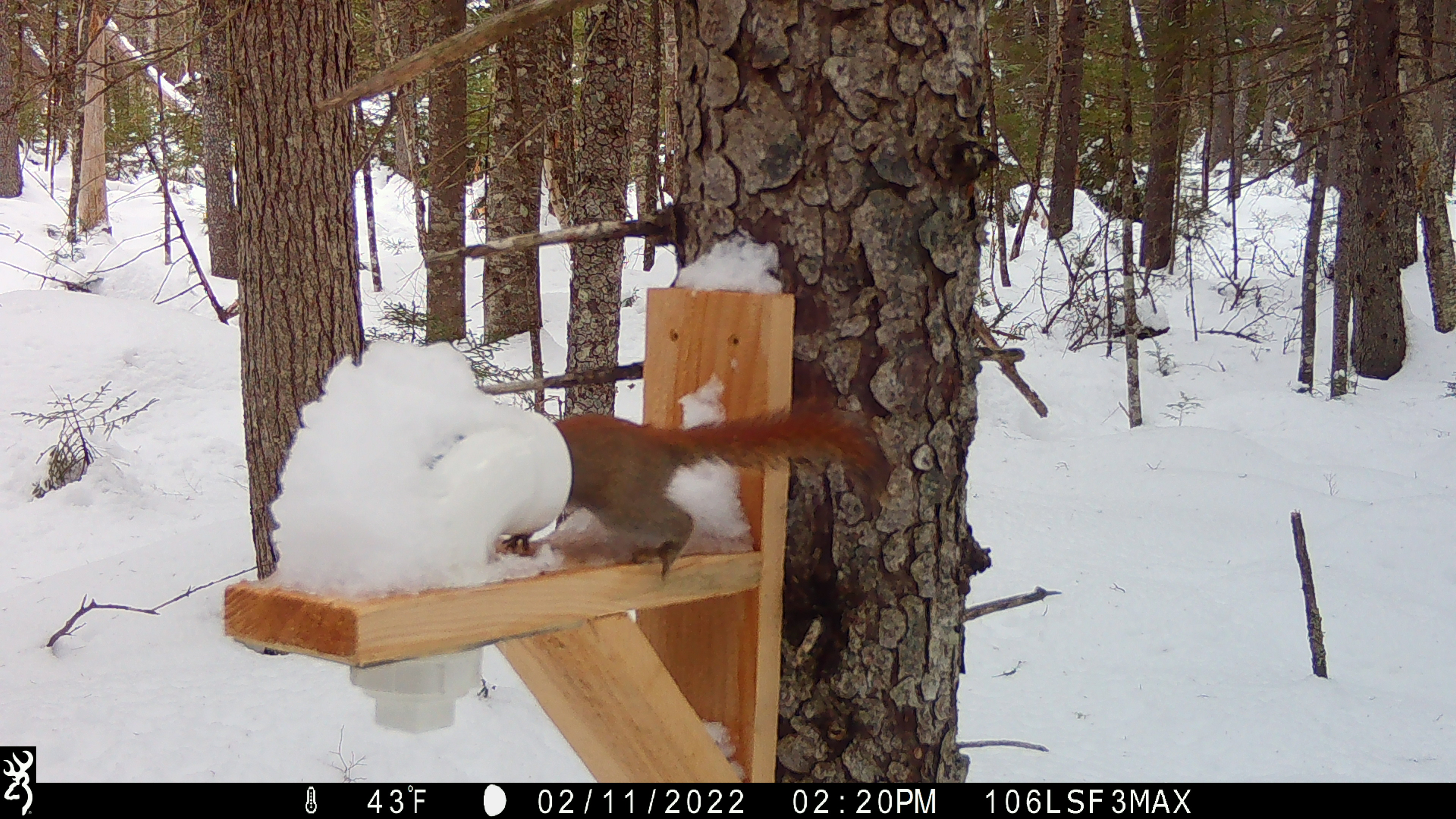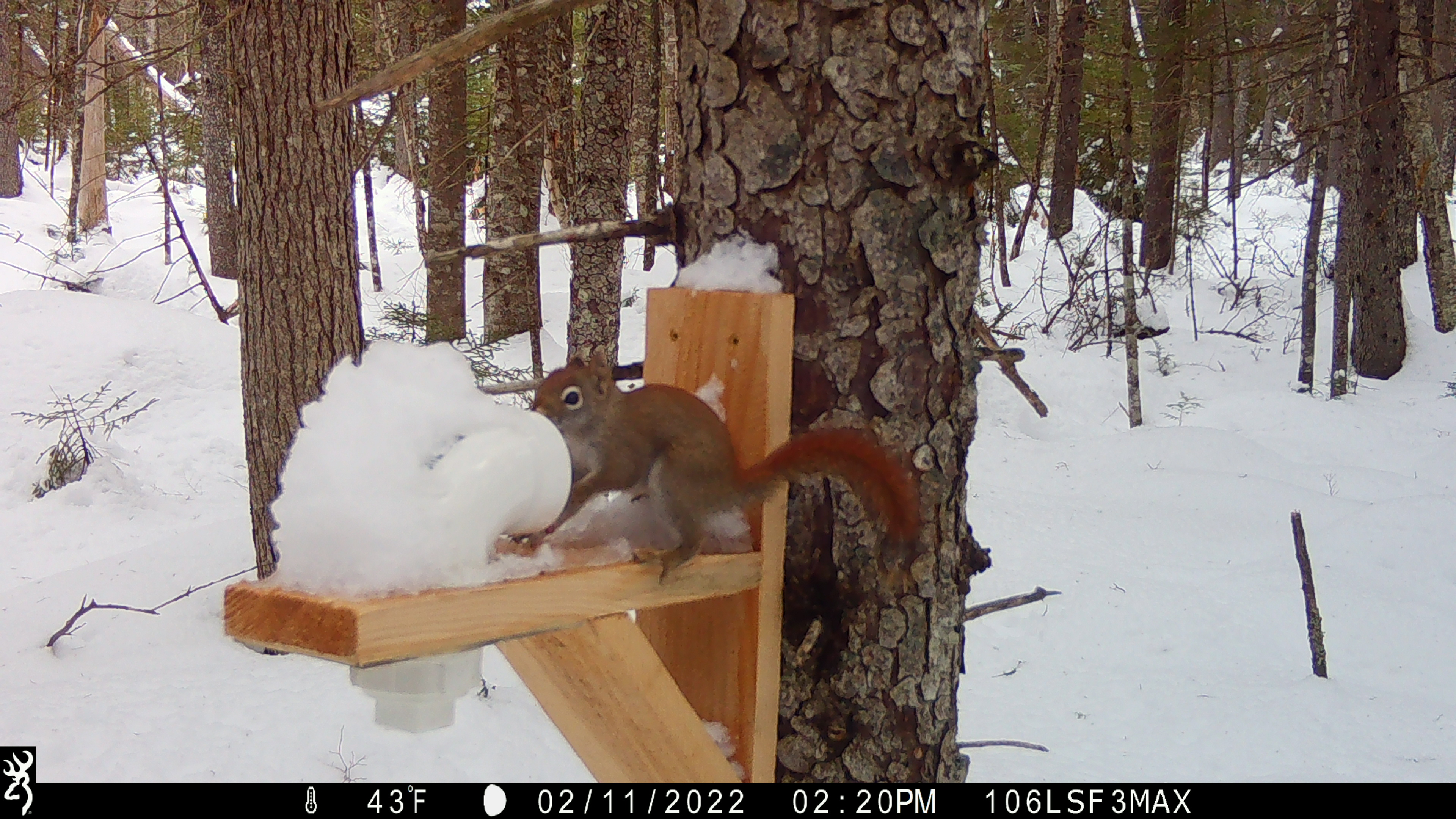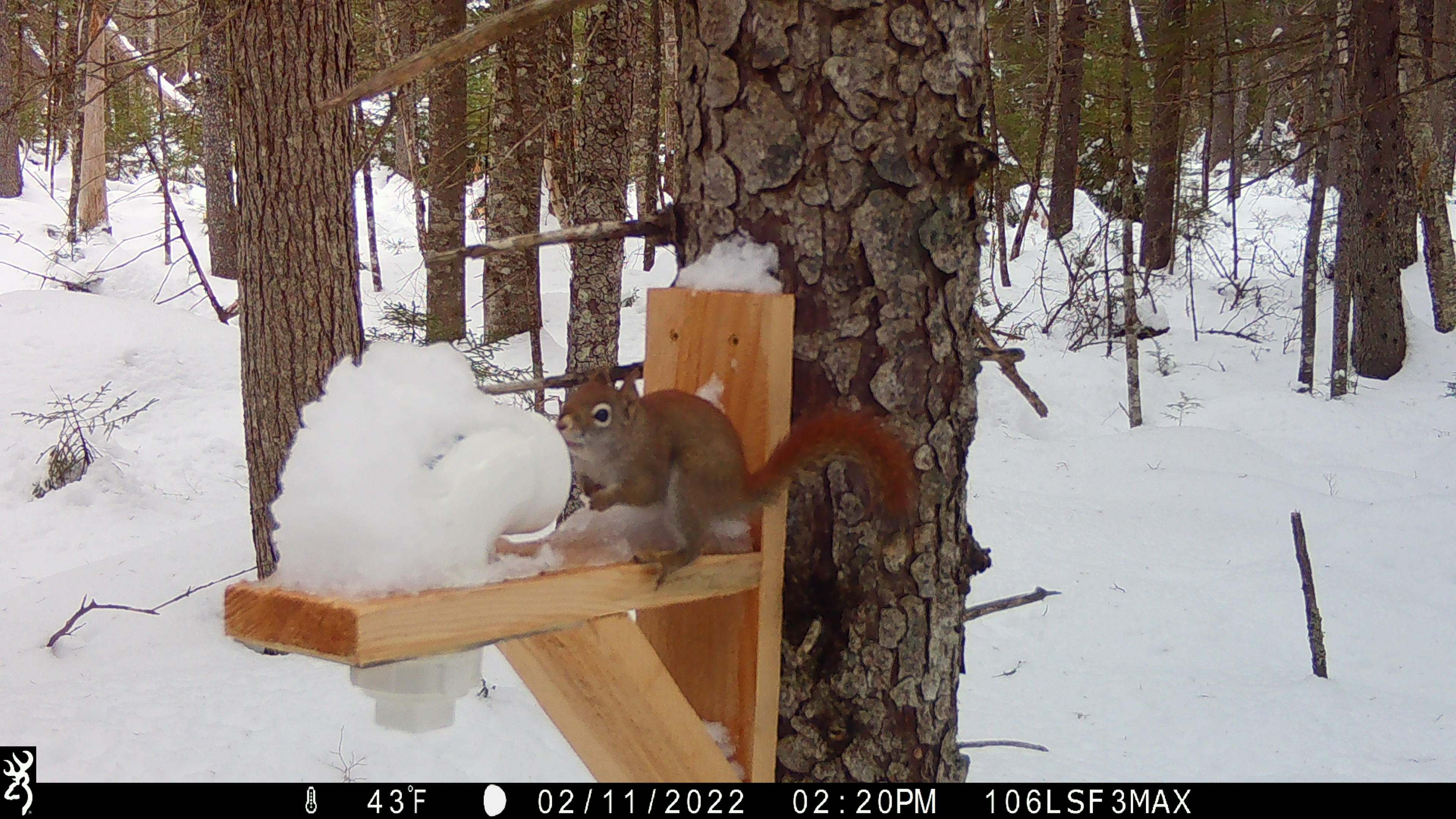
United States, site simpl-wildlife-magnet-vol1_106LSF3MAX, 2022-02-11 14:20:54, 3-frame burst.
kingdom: Animalia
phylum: Chordata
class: Mammalia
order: Rodentia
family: Sciuridae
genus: Tamiasciurus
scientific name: Tamiasciurus hudsonicus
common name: red squirrel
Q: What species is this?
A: Red squirrel (Tamiasciurus hudsonicus).